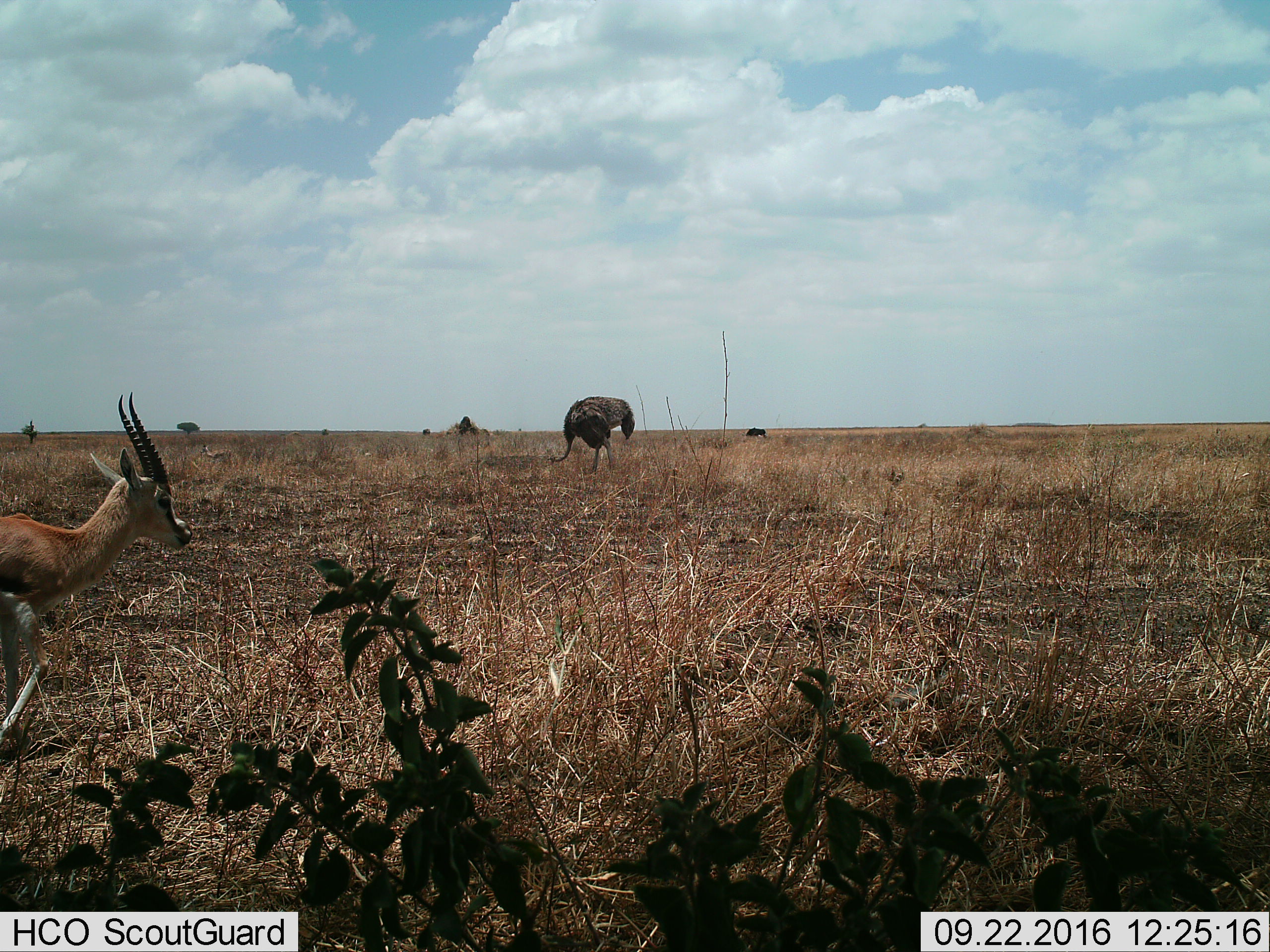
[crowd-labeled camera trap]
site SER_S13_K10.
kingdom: Animalia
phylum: Chordata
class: Mammalia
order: Artiodactyla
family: Bovidae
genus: Eudorcas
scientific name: Eudorcas thomsonii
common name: thomson's gazelle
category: gazellethomsons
Gazellethomsons (thomson's gazelle) (Eudorcas thomsonii), count 1. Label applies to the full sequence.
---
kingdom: Animalia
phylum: Chordata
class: Aves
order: Struthioniformes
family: Struthionidae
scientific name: Struthionidae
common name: ostrich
Ostrich (Struthionidae), count 1. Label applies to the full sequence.